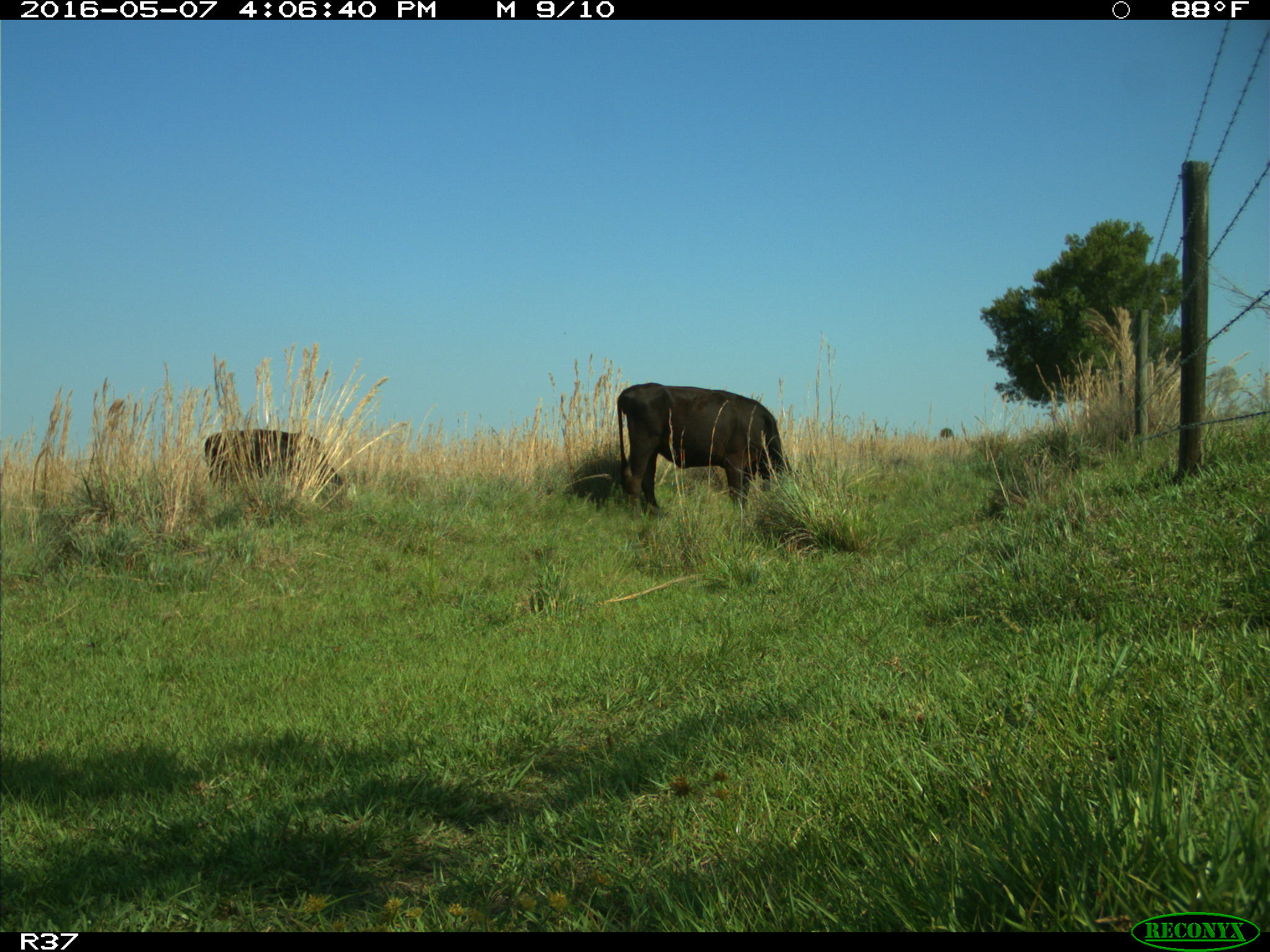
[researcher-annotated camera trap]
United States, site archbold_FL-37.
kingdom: Animalia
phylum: Chordata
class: Mammalia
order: Artiodactyla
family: Bovidae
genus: Bos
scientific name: Bos taurus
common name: domestic cow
Bos taurus (domestic cow).